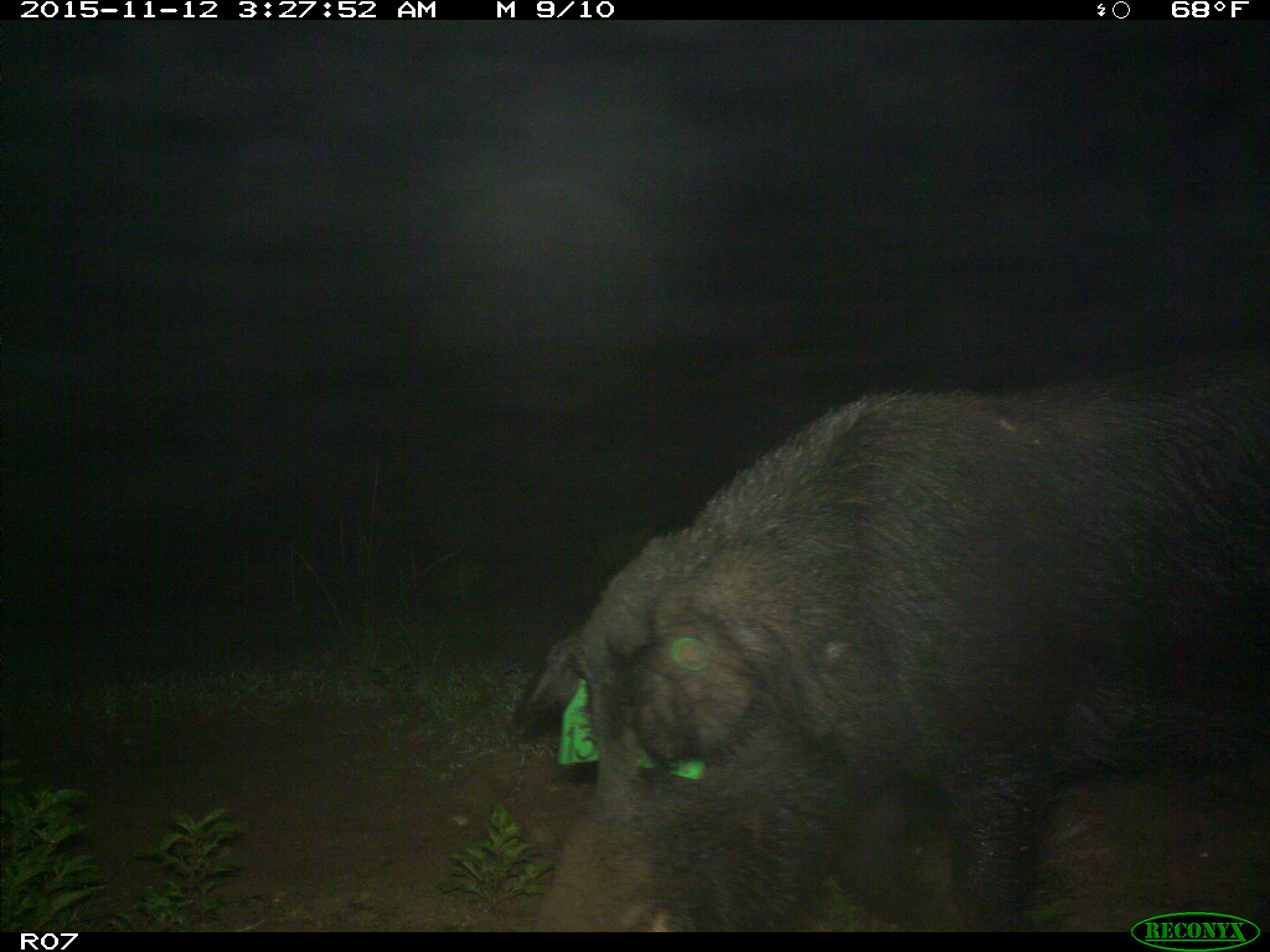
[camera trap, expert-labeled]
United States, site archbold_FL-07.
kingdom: Animalia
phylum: Chordata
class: Mammalia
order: Artiodactyla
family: Suidae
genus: Sus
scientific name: Sus scrofa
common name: wild boar